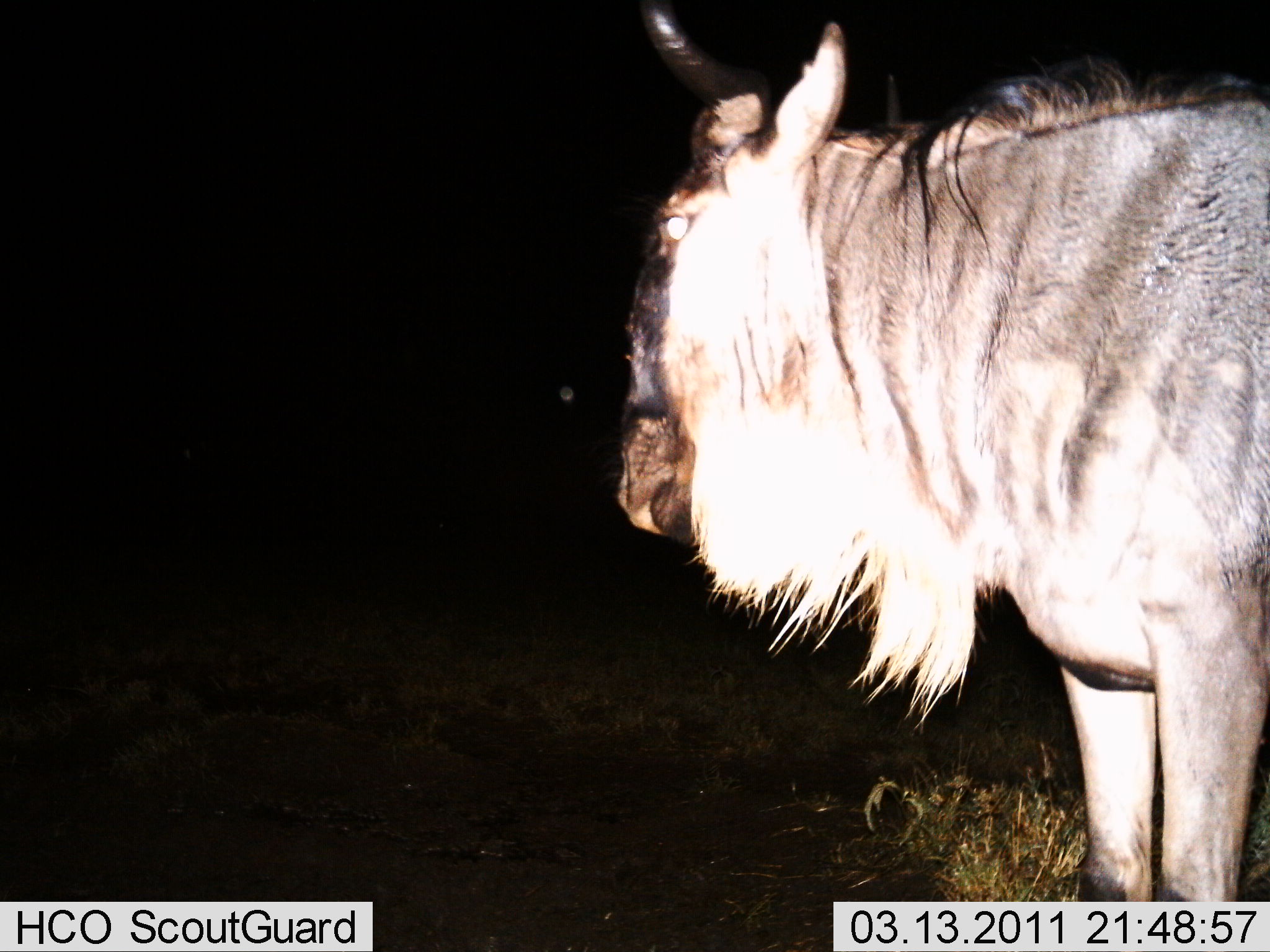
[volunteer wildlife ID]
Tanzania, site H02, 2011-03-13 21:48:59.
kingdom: Animalia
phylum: Chordata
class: Mammalia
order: Artiodactyla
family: Bovidae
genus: Connochaetes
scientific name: Connochaetes taurinus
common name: blue wildebeest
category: wildebeest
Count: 1.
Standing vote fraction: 100%.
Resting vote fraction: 0%.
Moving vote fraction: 0%.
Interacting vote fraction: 0%.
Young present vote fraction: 0%.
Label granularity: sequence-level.